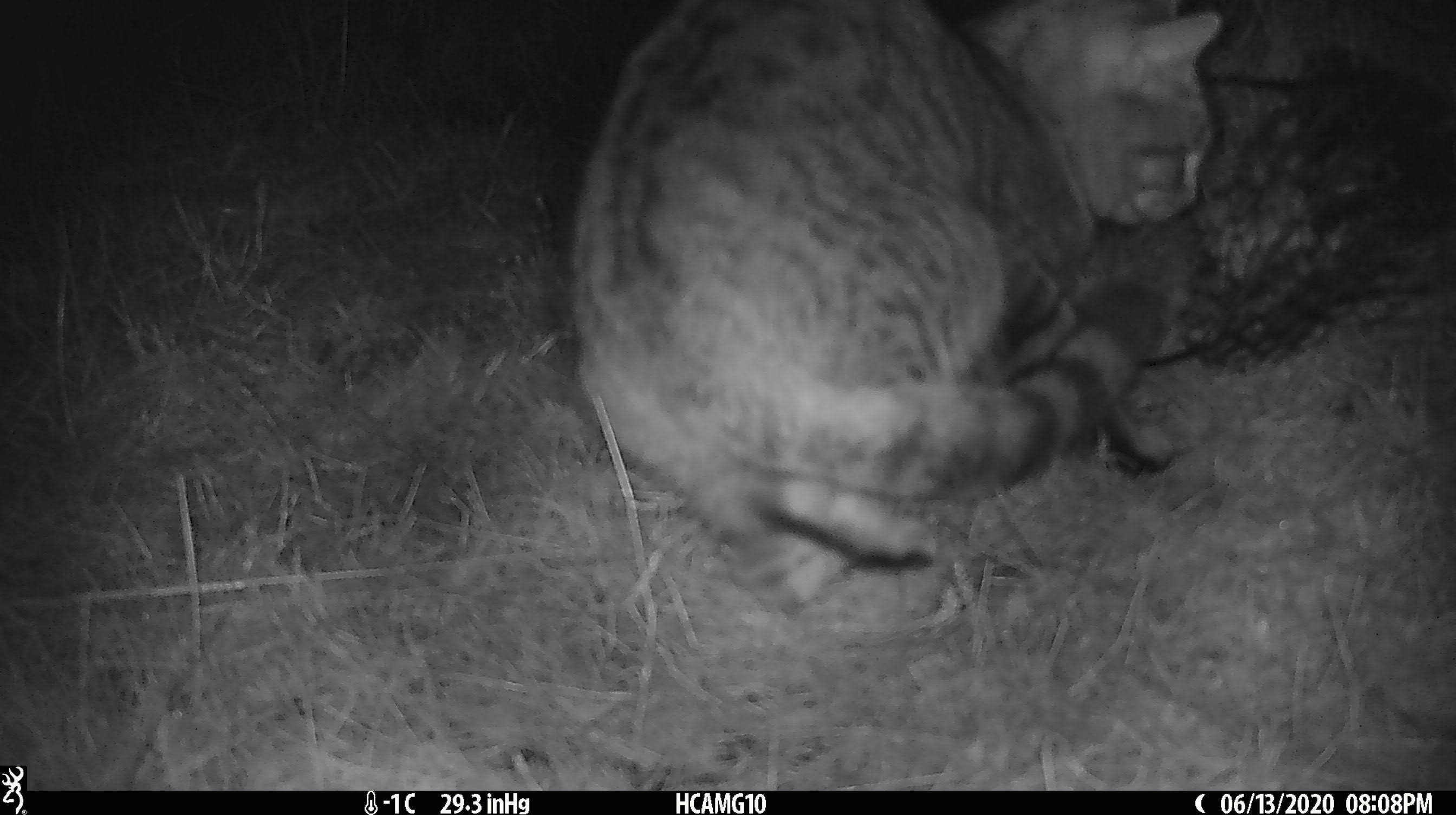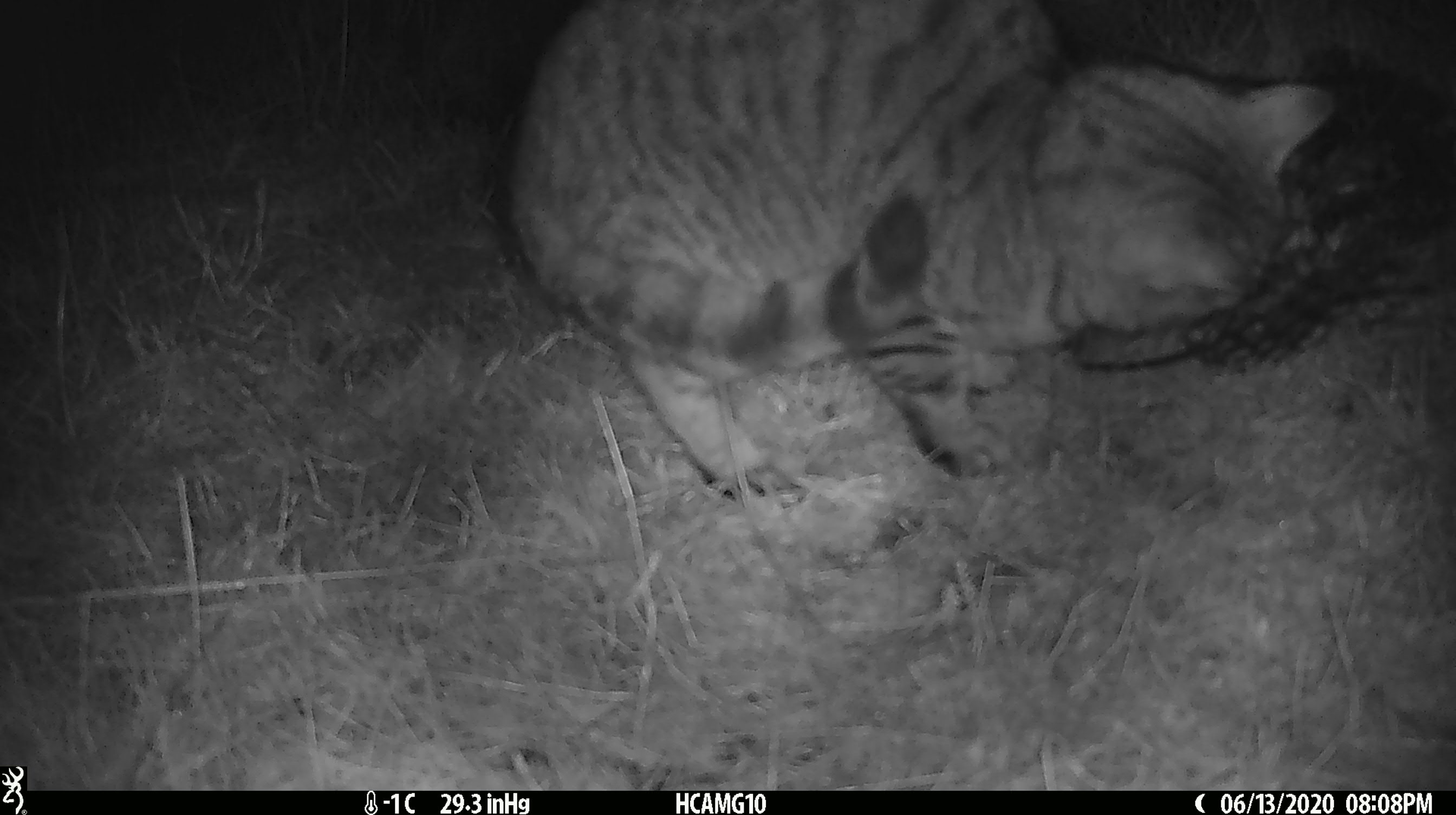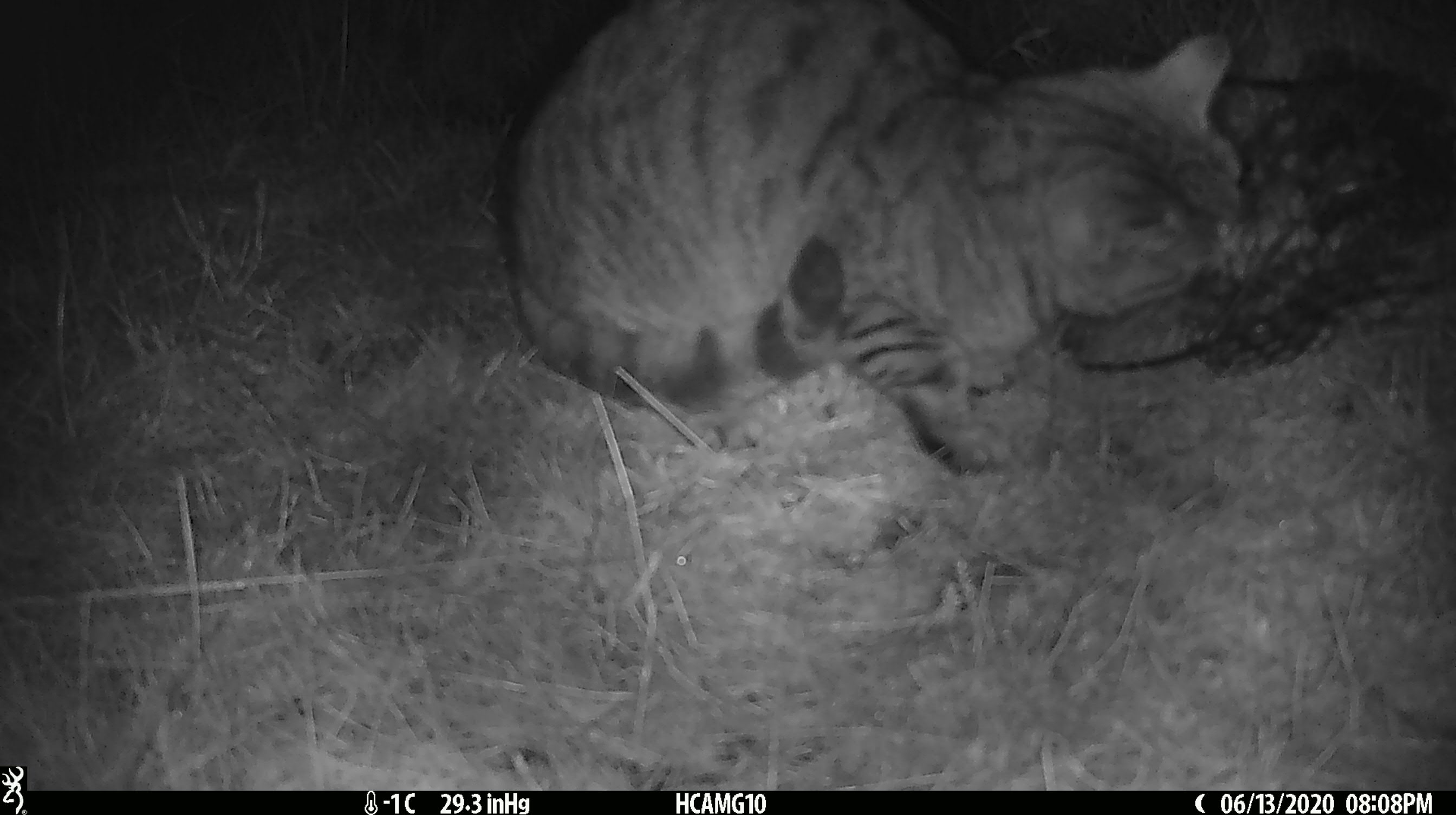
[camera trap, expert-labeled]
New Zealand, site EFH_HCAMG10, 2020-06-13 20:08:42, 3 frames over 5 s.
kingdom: Animalia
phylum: Chordata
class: Mammalia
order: Carnivora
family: Felidae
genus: Felis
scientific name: Felis catus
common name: domestic cat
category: cat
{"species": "cat (domestic cat) (Felis catus)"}